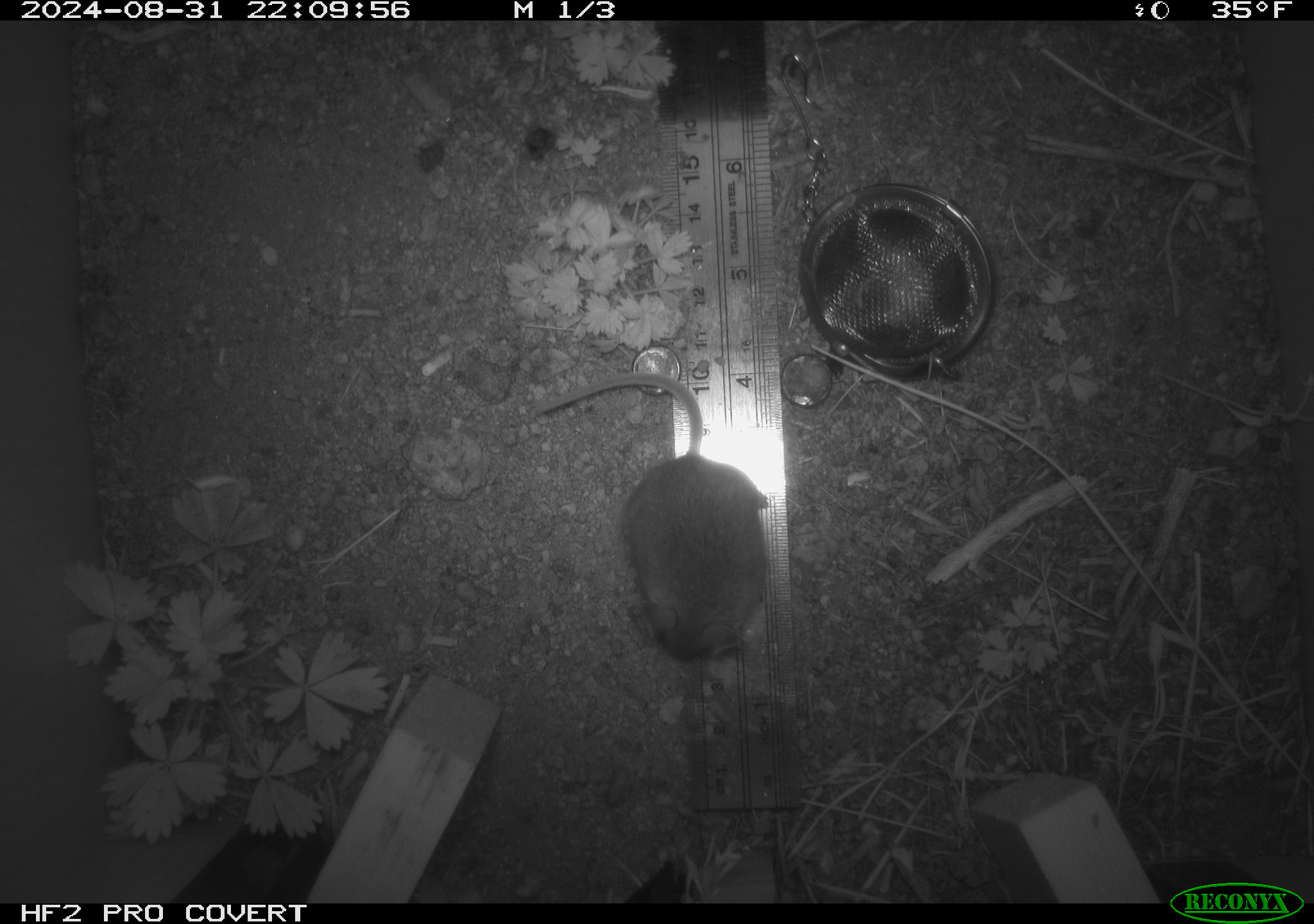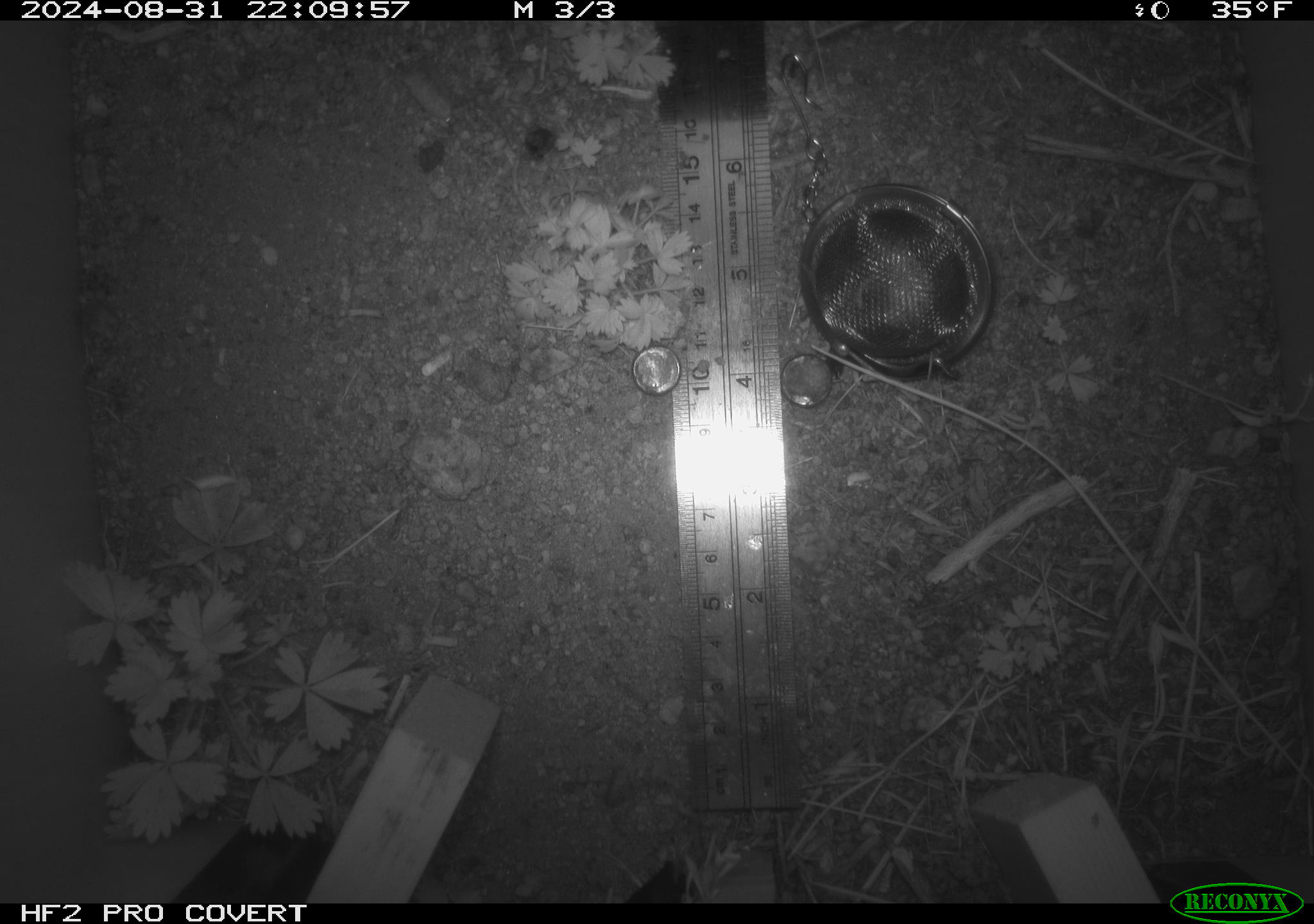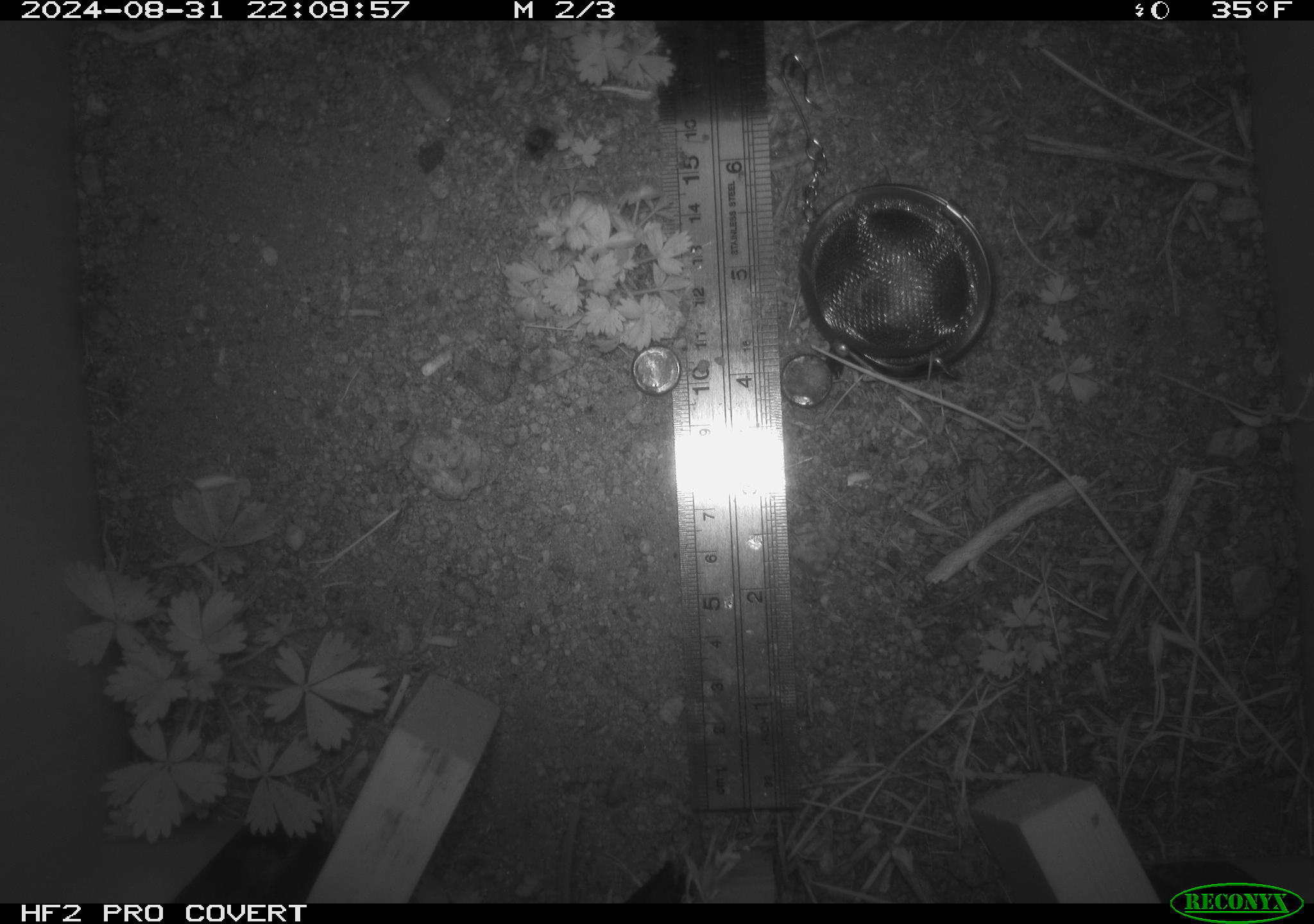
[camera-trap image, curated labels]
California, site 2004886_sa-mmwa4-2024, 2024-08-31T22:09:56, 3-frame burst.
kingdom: Animalia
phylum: Chordata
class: Mammalia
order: Rodentia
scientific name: Rodentia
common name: mouse species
Mouse species (Rodentia).